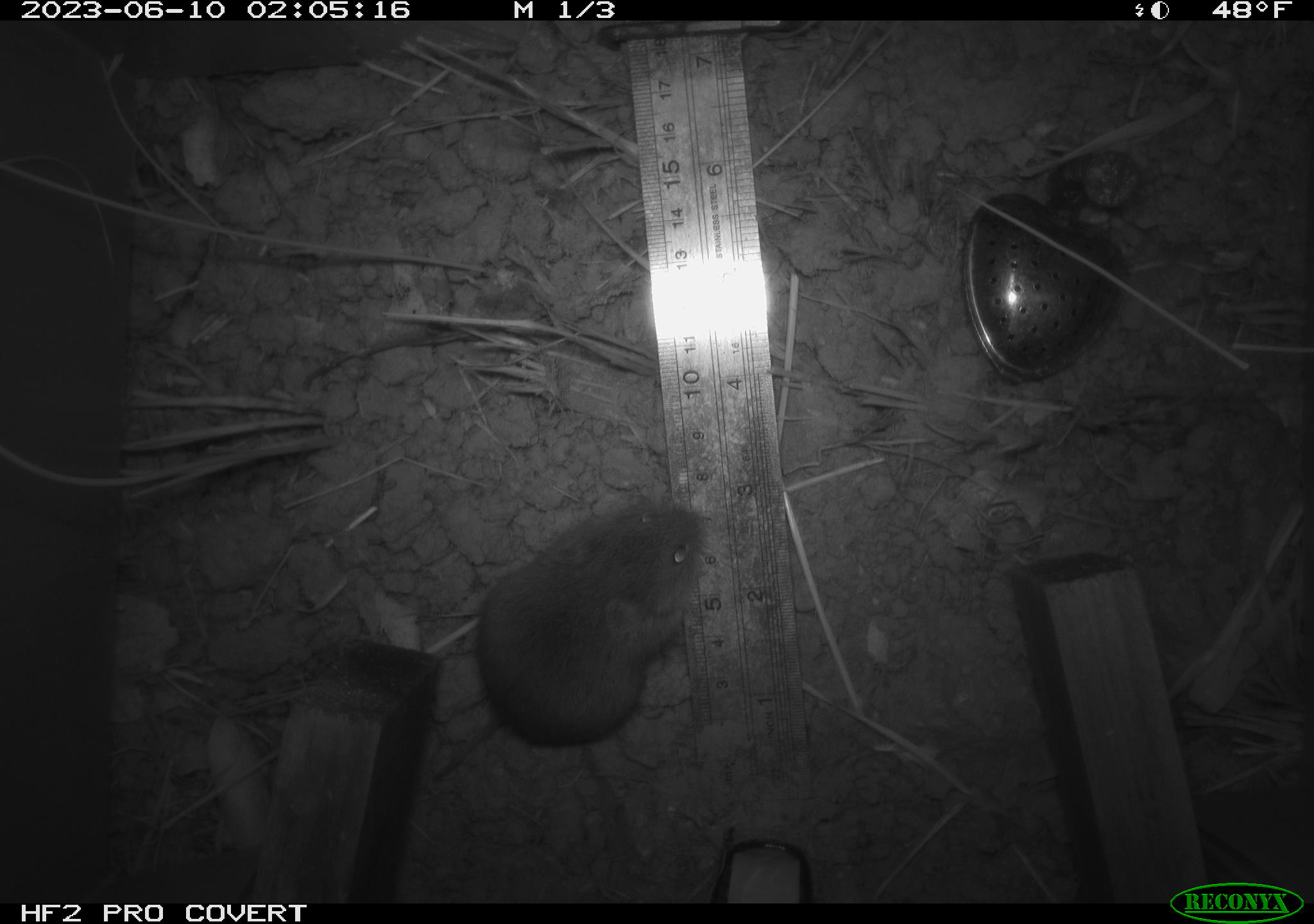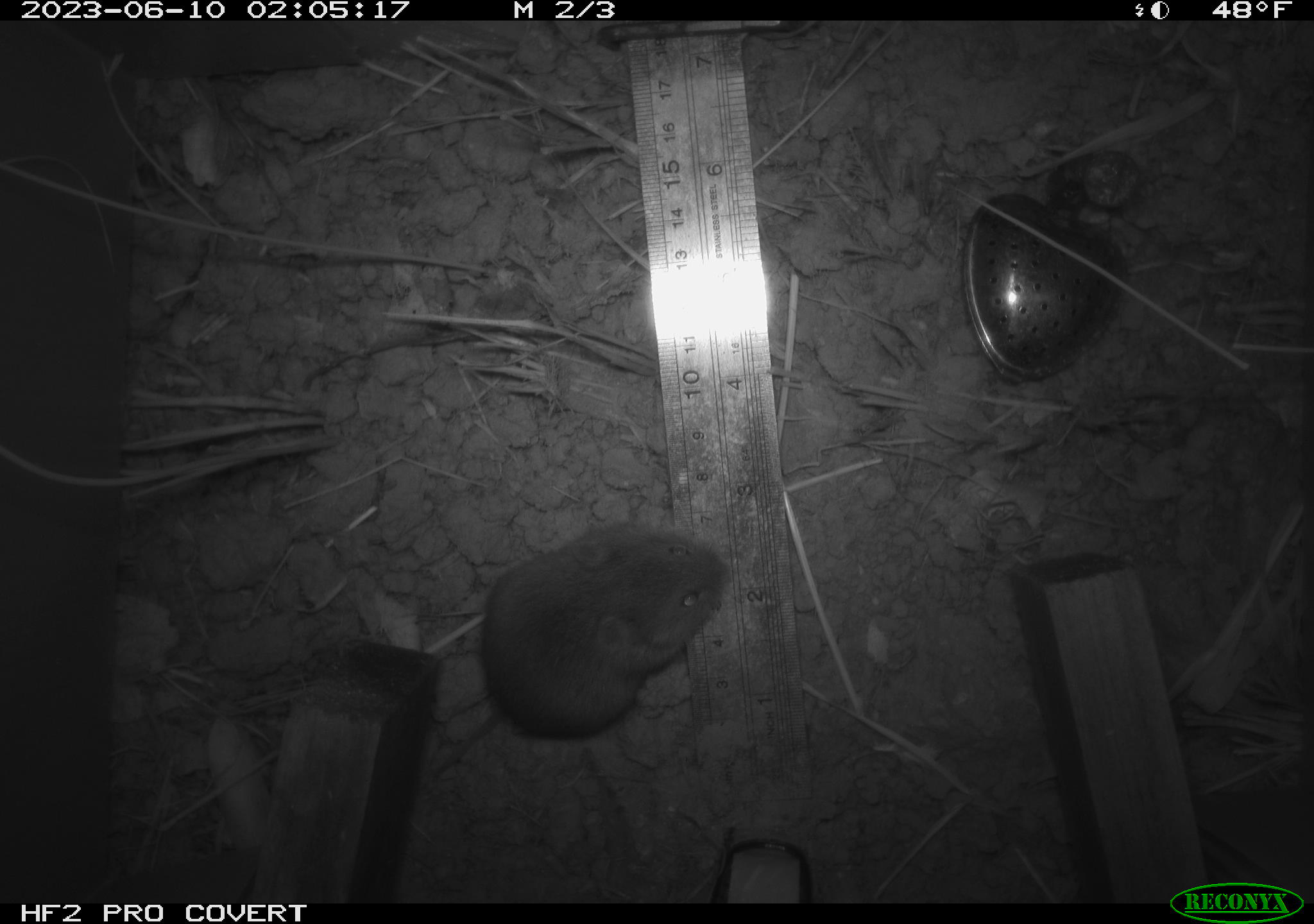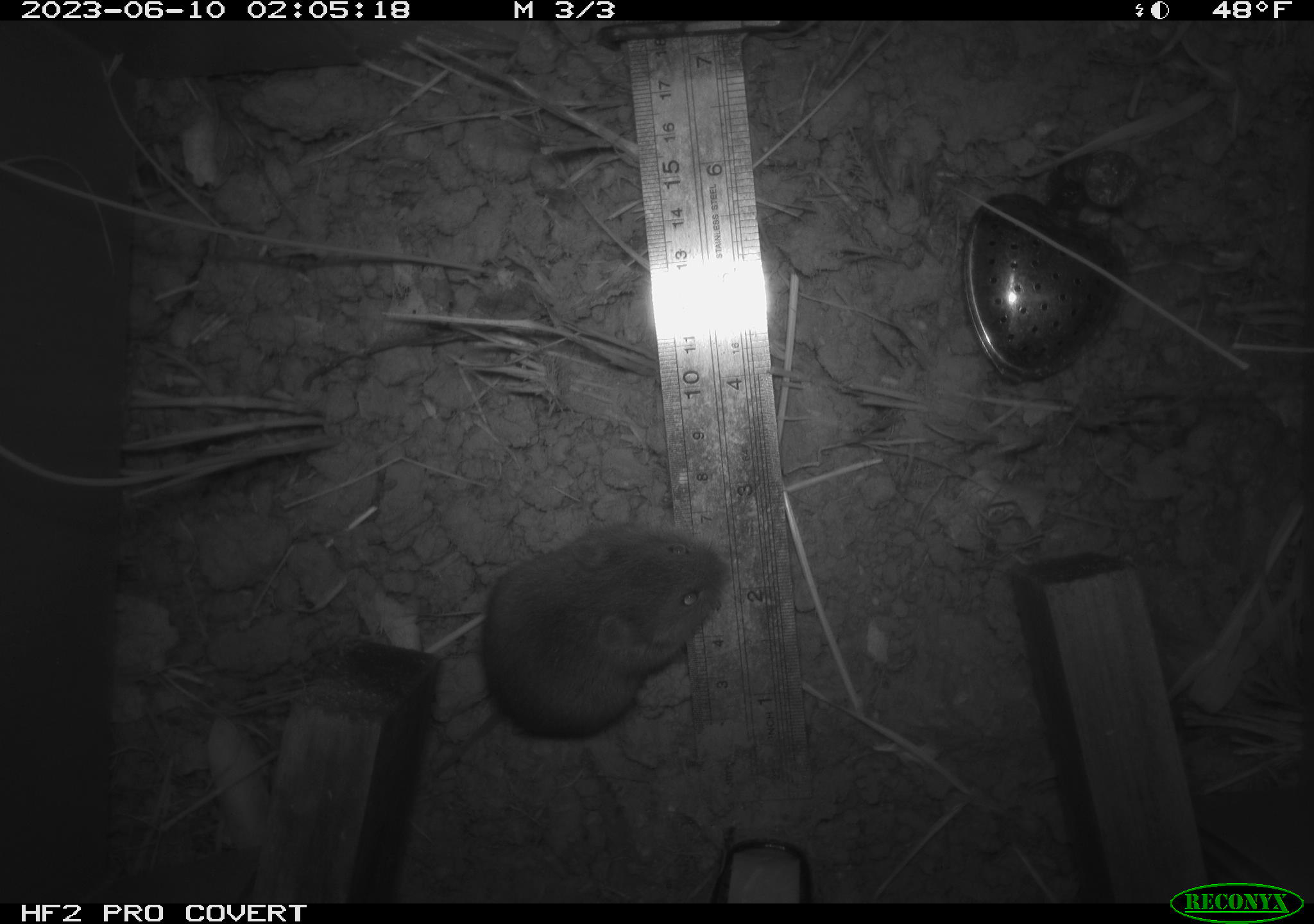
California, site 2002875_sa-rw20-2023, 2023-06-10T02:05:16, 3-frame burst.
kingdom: Animalia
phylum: Chordata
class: Mammalia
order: Rodentia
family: Cricetidae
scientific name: Arvicolinae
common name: voles, lemmings, and muskrats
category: arvicolinae subfamily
Arvicolinae subfamily (voles, lemmings, and muskrats) (Arvicolinae).